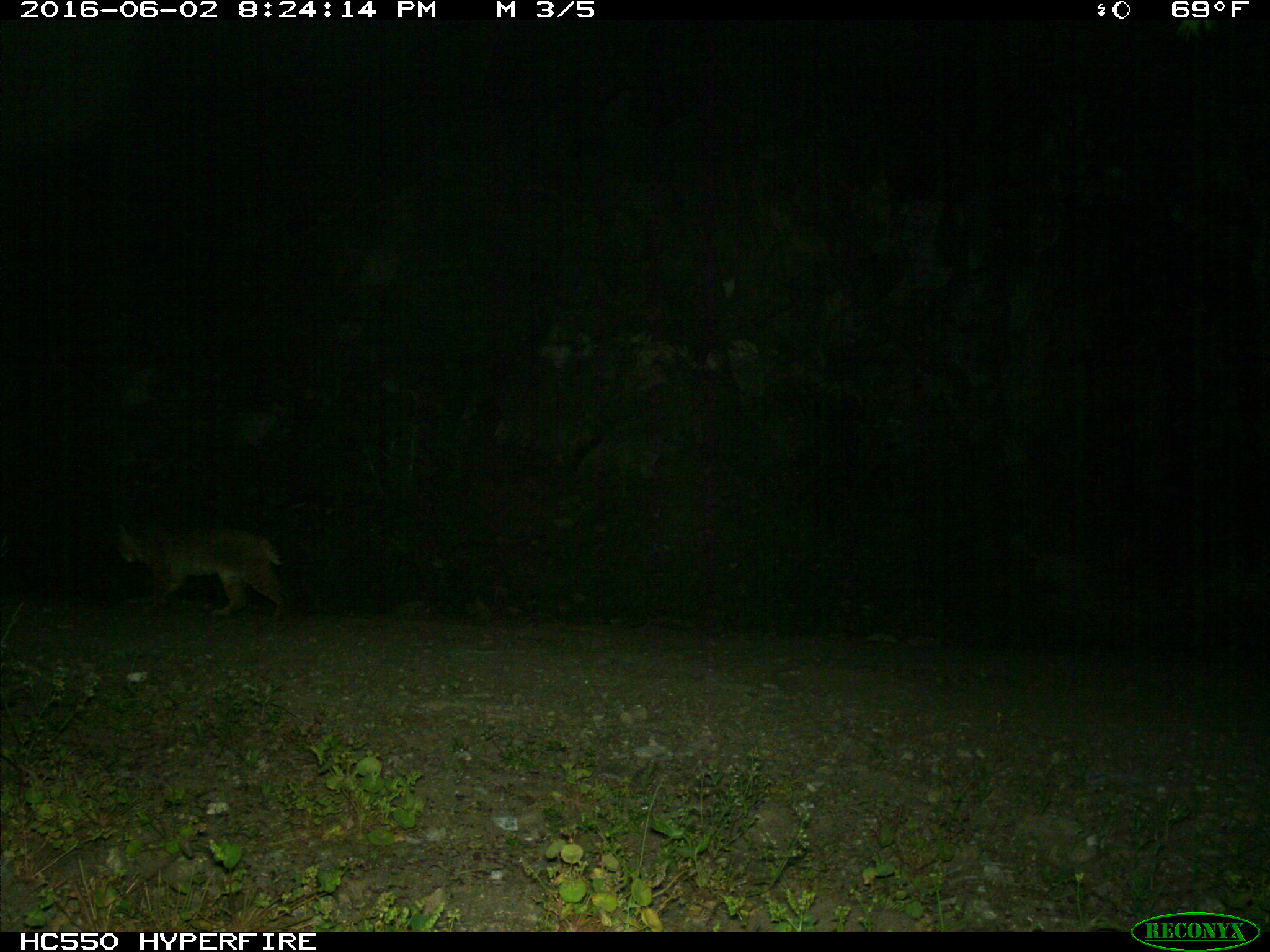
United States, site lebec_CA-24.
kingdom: Animalia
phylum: Chordata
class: Mammalia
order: Carnivora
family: Felidae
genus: Lynx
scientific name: Lynx rufus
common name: bobcat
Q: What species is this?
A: Lynx rufus (bobcat).